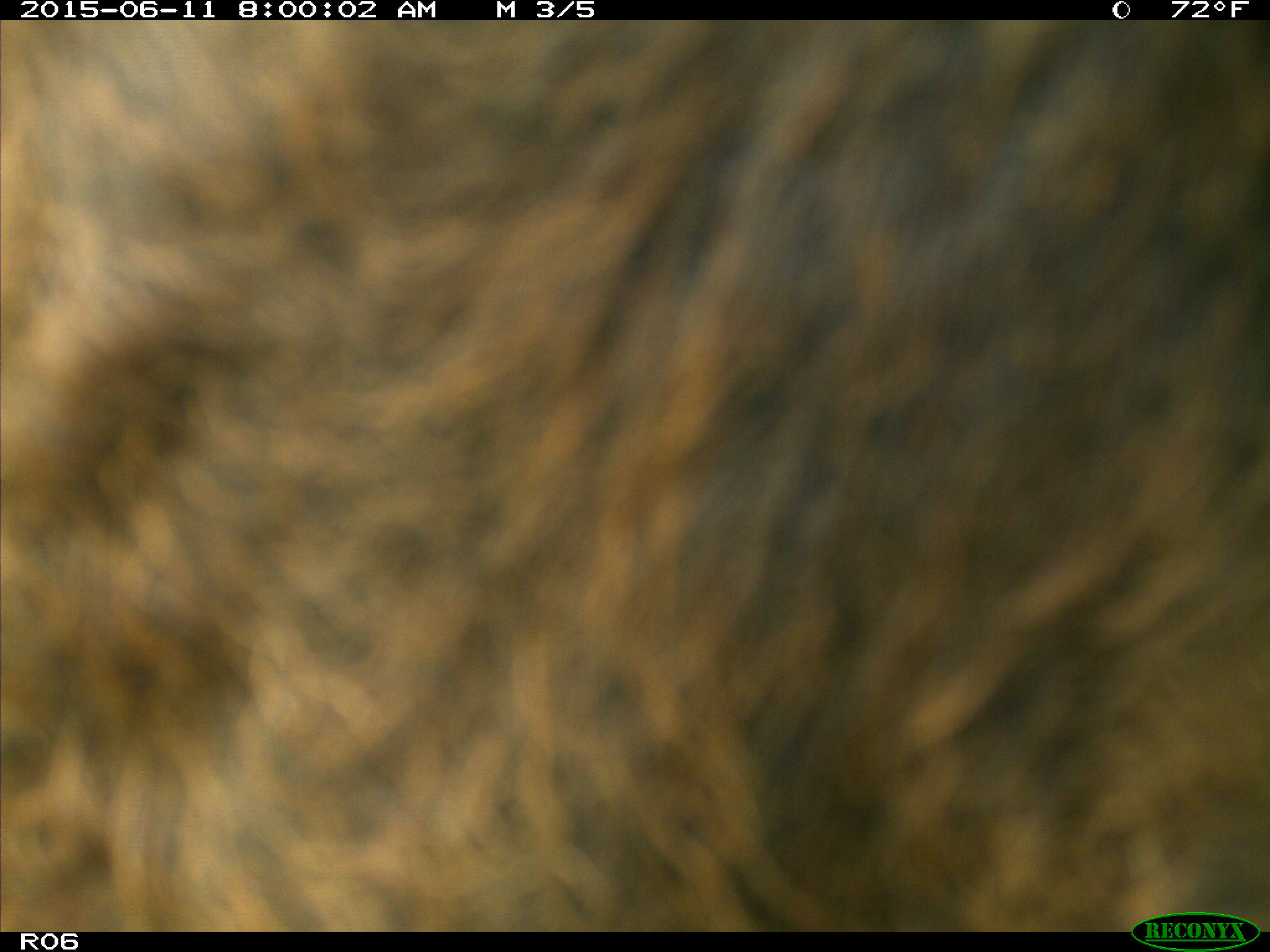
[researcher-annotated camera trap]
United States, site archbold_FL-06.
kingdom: Animalia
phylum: Chordata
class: Mammalia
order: Artiodactyla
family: Bovidae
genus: Bos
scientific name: Bos taurus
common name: domestic cow